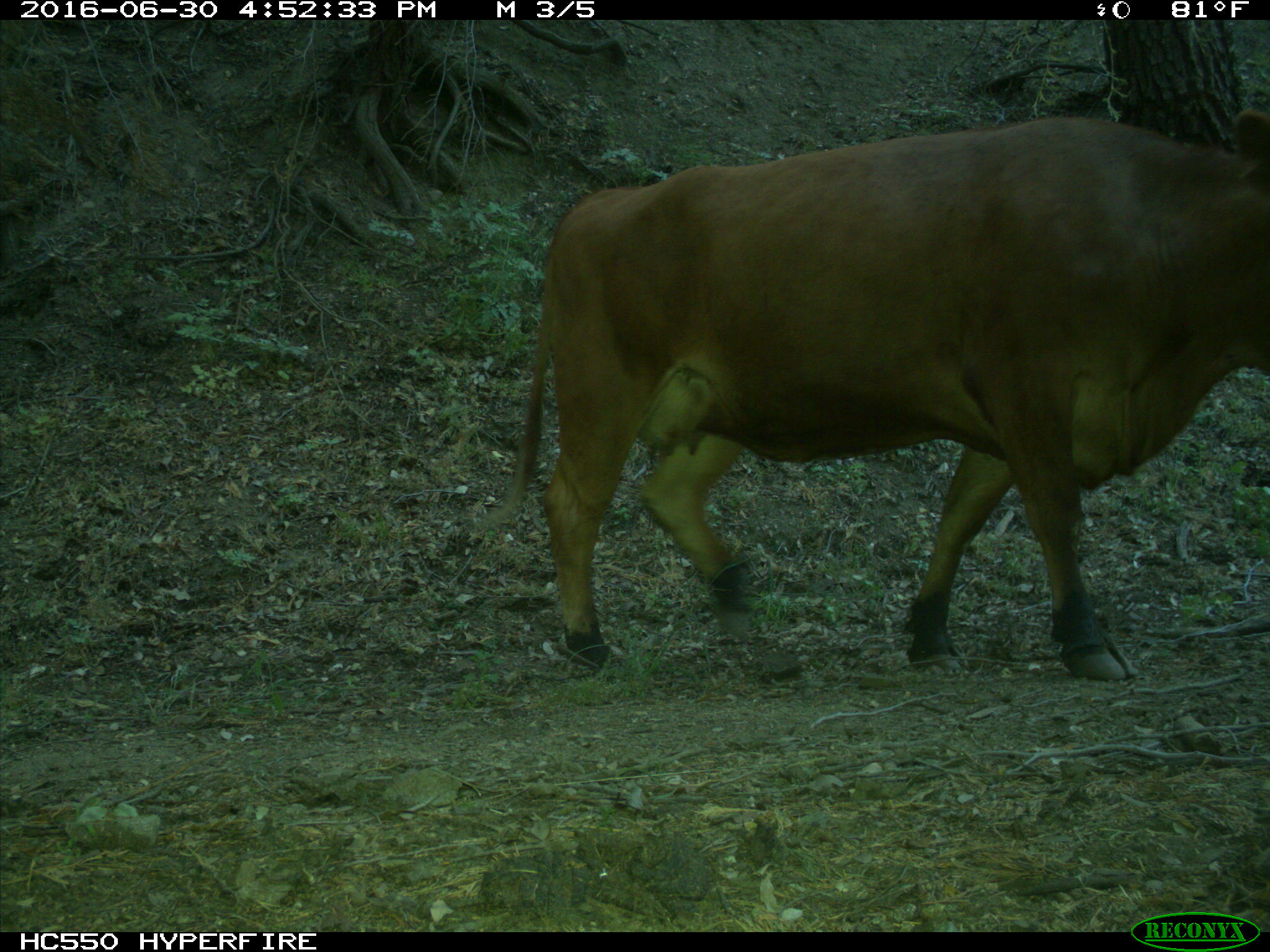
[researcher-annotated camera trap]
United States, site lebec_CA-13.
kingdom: Animalia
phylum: Chordata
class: Mammalia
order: Artiodactyla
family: Bovidae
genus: Bos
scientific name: Bos taurus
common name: domestic cow